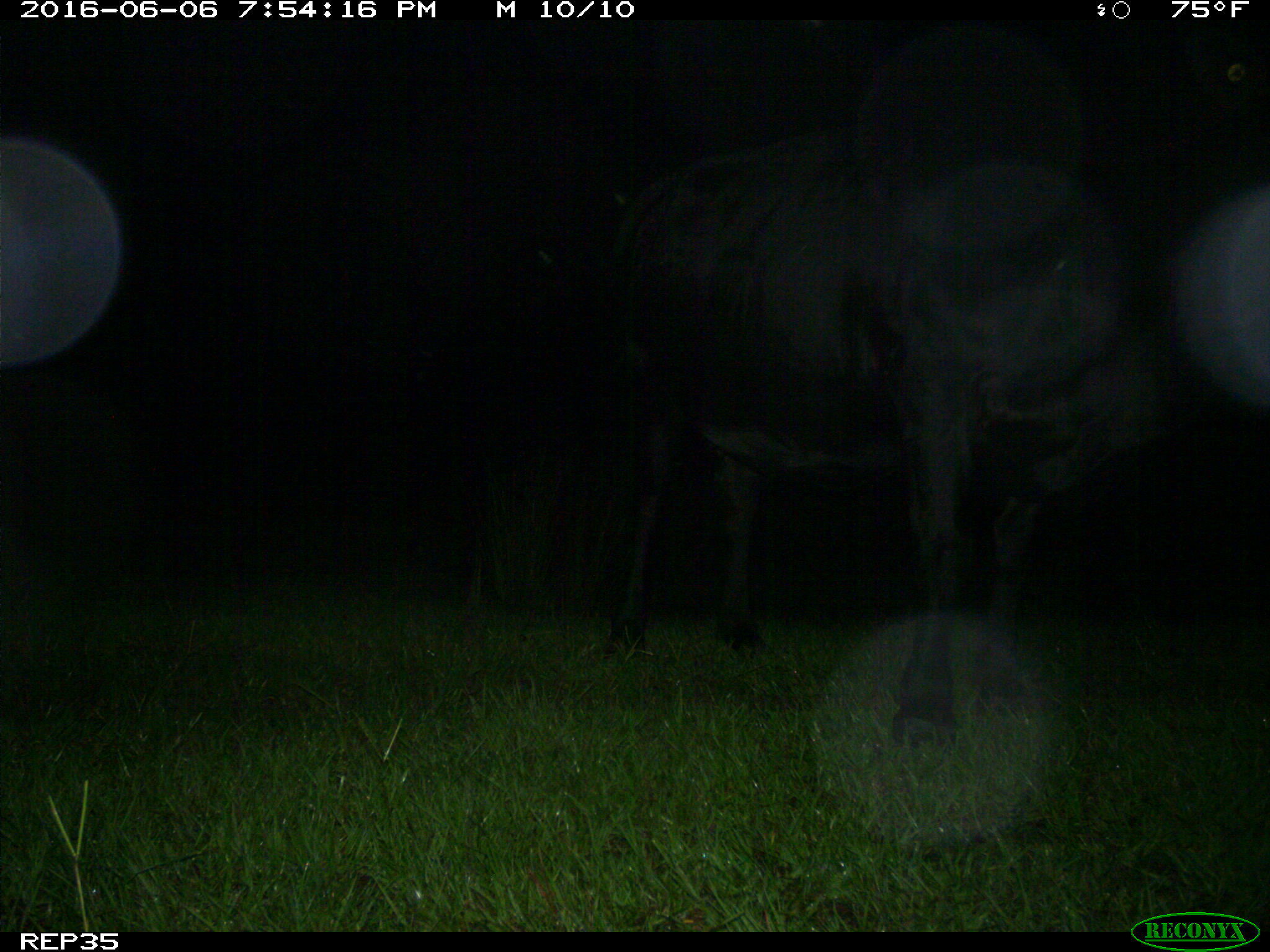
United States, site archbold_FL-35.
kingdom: Animalia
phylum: Chordata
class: Mammalia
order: Artiodactyla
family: Bovidae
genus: Bos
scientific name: Bos taurus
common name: domestic cow